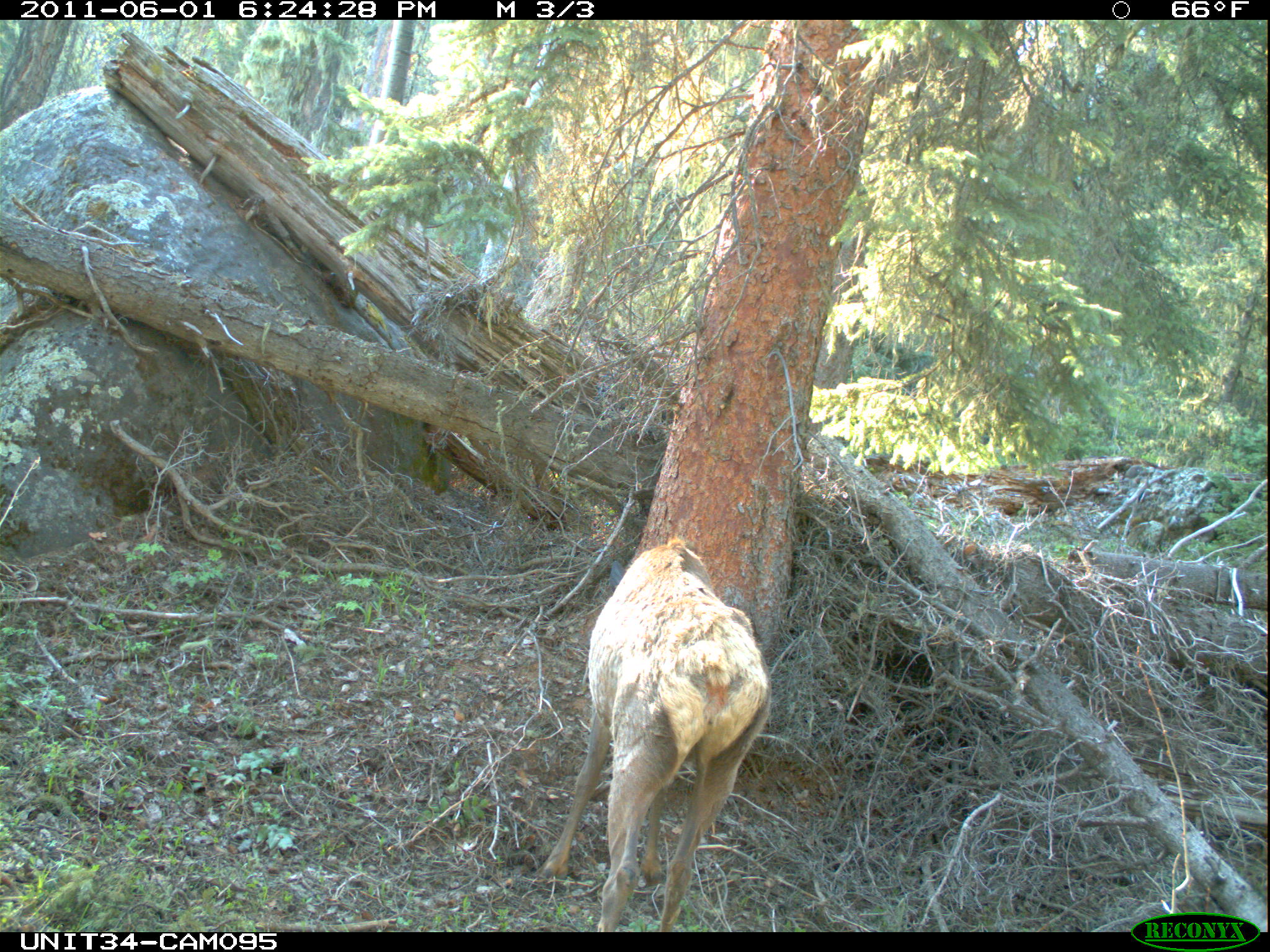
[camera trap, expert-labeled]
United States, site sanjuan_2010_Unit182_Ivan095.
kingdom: Animalia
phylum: Chordata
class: Mammalia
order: Artiodactyla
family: Cervidae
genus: Cervus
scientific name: Cervus elaphus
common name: red deer